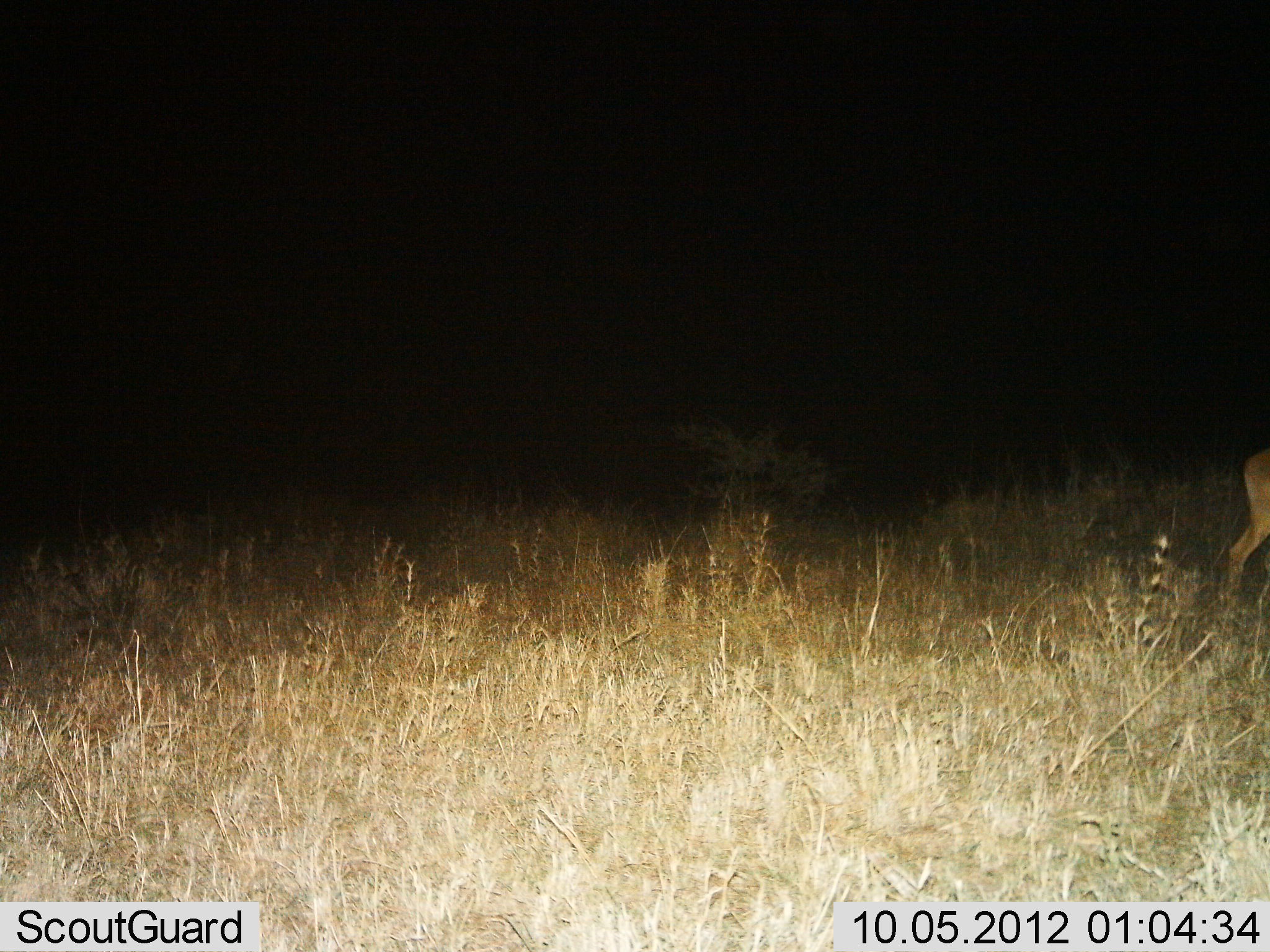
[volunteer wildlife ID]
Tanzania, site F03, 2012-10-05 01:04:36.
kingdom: Animalia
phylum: Chordata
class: Mammalia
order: Artiodactyla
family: Bovidae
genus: Redunca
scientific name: Redunca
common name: reedbuck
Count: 1.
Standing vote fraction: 50%.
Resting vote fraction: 0%.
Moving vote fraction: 50%.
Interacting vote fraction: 0%.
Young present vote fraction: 0%.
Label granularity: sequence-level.